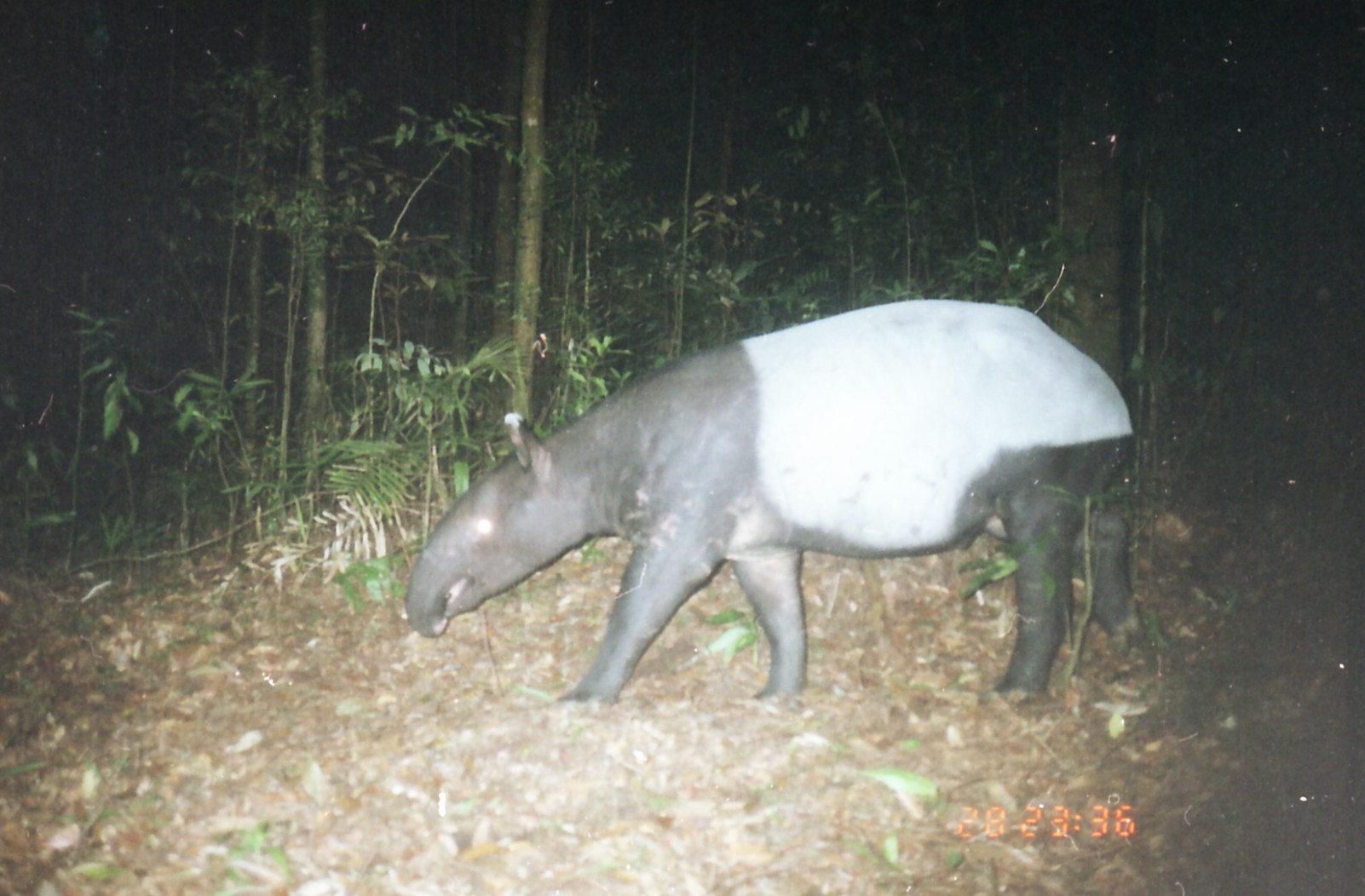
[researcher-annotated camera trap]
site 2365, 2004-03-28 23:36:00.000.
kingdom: Animalia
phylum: Chordata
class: Mammalia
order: Perissodactyla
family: Tapiridae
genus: Tapirus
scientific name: Tapirus indicus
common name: malayan tapir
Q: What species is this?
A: Tapirus indicus (malayan tapir).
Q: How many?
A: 1.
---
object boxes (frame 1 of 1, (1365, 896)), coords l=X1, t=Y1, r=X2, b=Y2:
tapirus indicus: l=403, t=298, r=1134, b=705